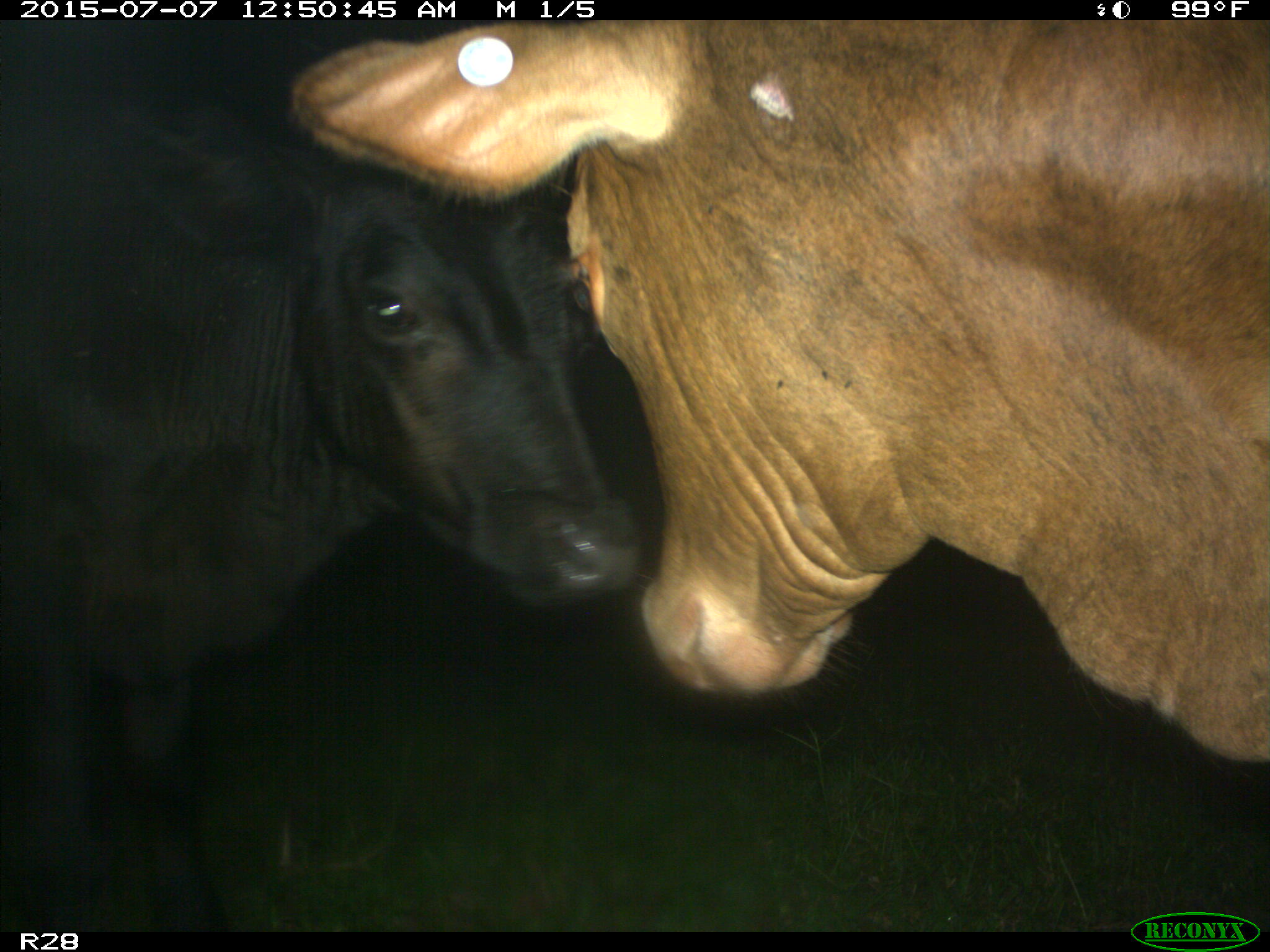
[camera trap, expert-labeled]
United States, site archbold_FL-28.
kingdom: Animalia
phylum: Chordata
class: Mammalia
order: Artiodactyla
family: Bovidae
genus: Bos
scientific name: Bos taurus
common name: domestic cow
Bos taurus (domestic cow).